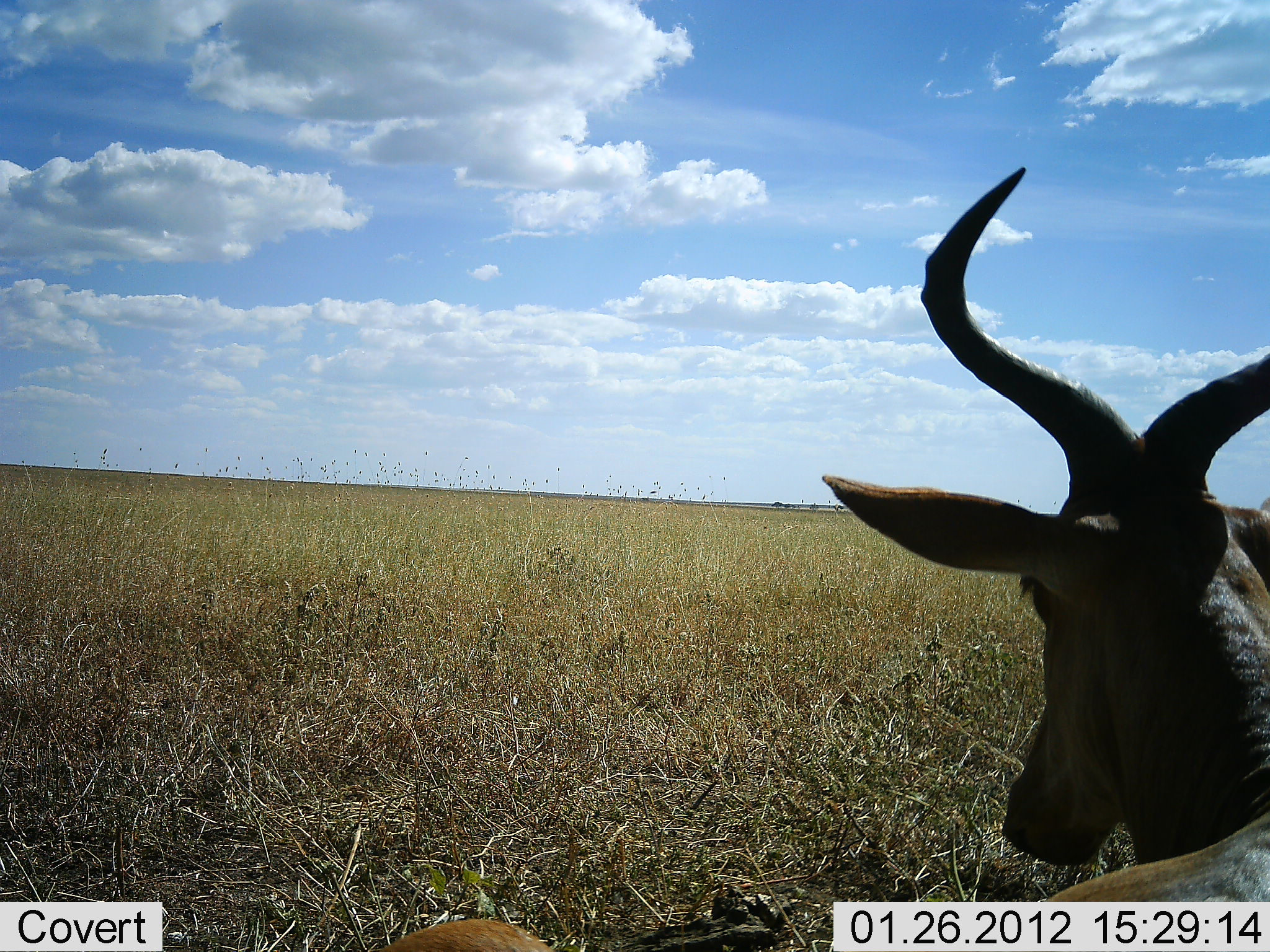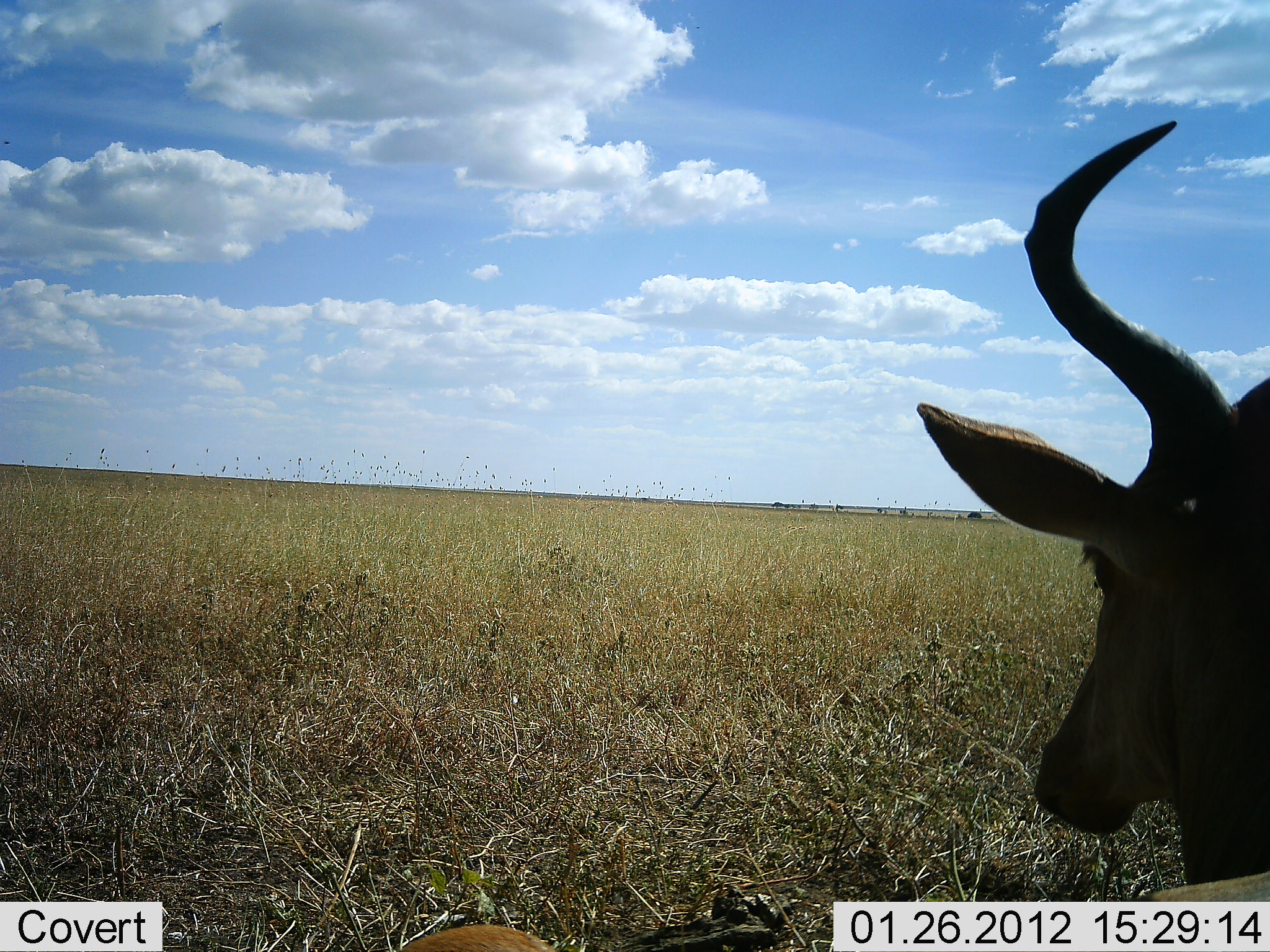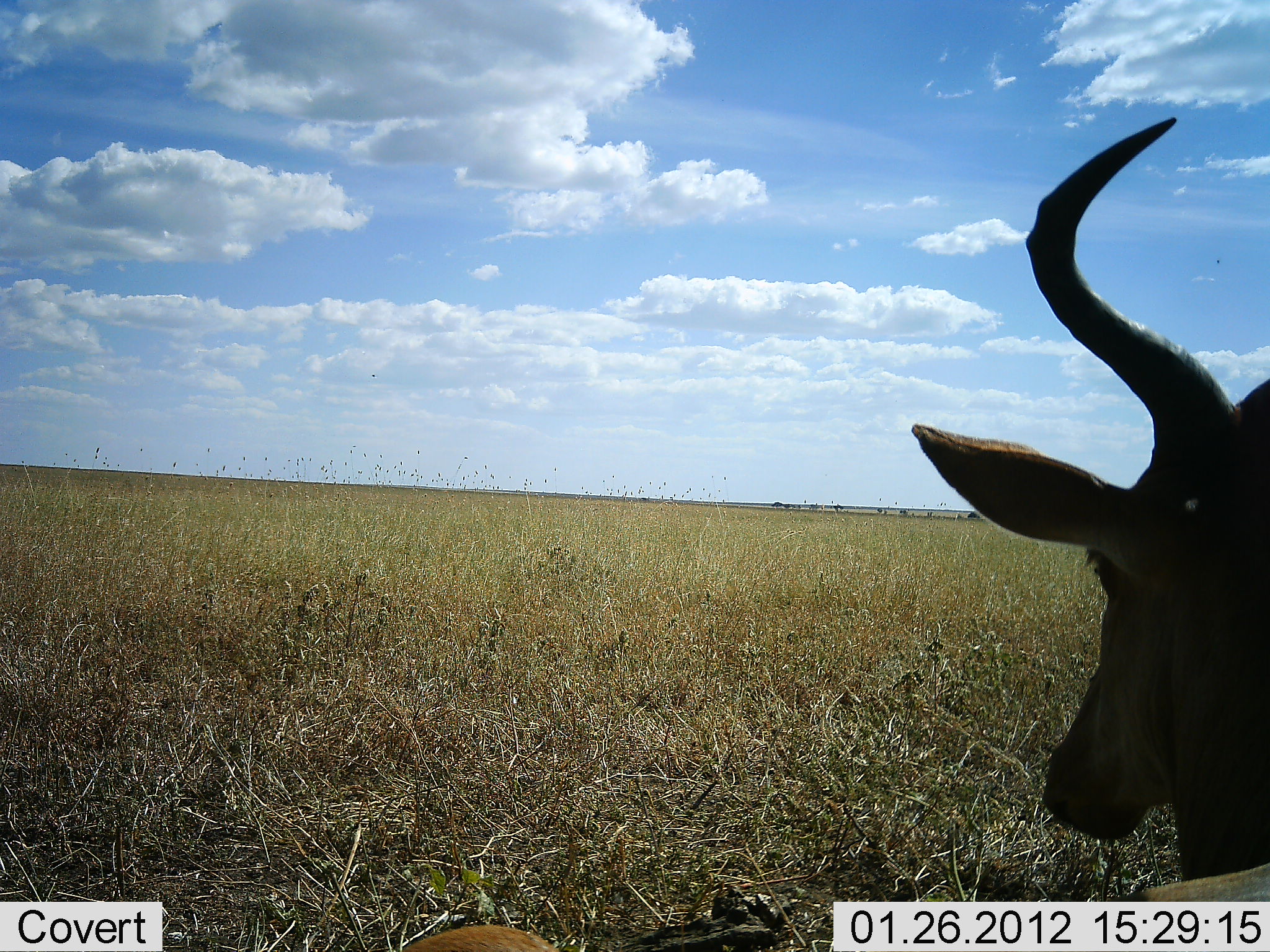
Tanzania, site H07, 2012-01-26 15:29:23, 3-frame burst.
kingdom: Animalia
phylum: Chordata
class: Mammalia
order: Artiodactyla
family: Bovidae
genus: Alcelaphus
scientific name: Alcelaphus buselaphus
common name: hartebeest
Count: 1.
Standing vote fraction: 43%.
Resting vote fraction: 57%.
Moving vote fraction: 0%.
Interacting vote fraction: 0%.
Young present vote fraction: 0%.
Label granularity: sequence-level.